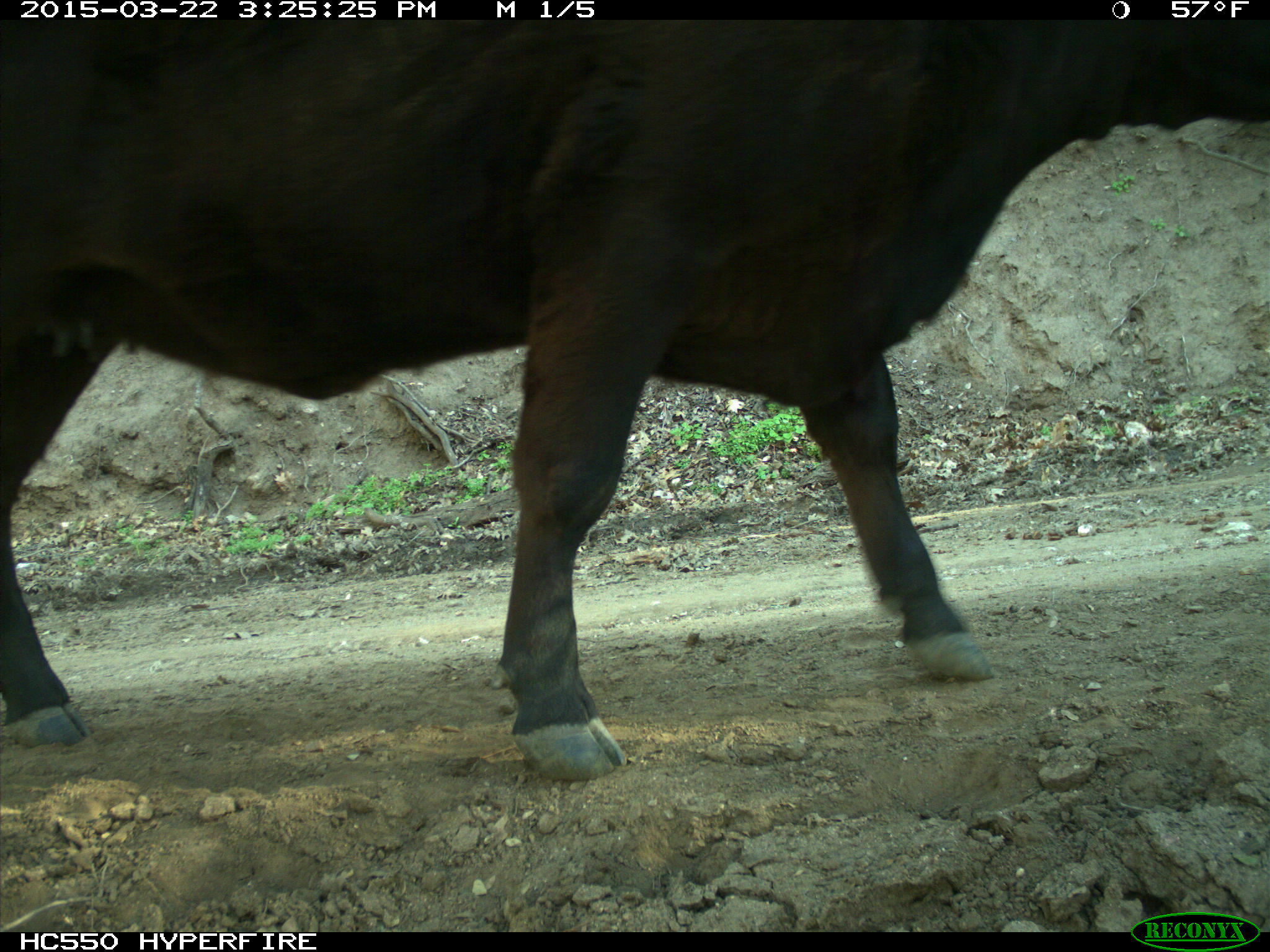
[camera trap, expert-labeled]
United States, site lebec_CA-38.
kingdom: Animalia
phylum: Chordata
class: Mammalia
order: Artiodactyla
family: Bovidae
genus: Bos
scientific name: Bos taurus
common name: domestic cow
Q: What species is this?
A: Bos taurus (domestic cow).